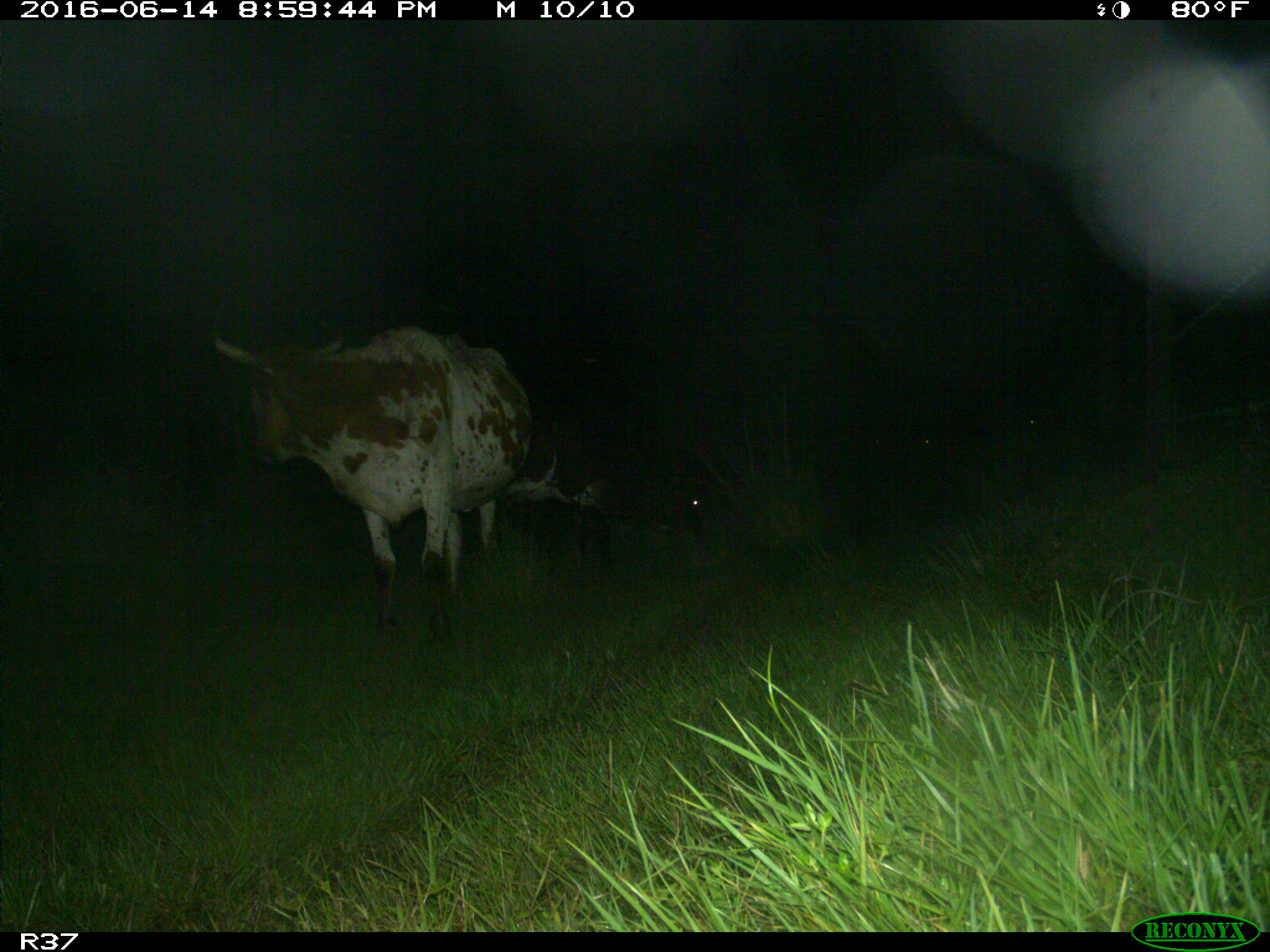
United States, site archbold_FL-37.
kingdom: Animalia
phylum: Chordata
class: Mammalia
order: Artiodactyla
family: Bovidae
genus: Bos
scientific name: Bos taurus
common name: domestic cow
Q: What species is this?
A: Bos taurus (domestic cow).